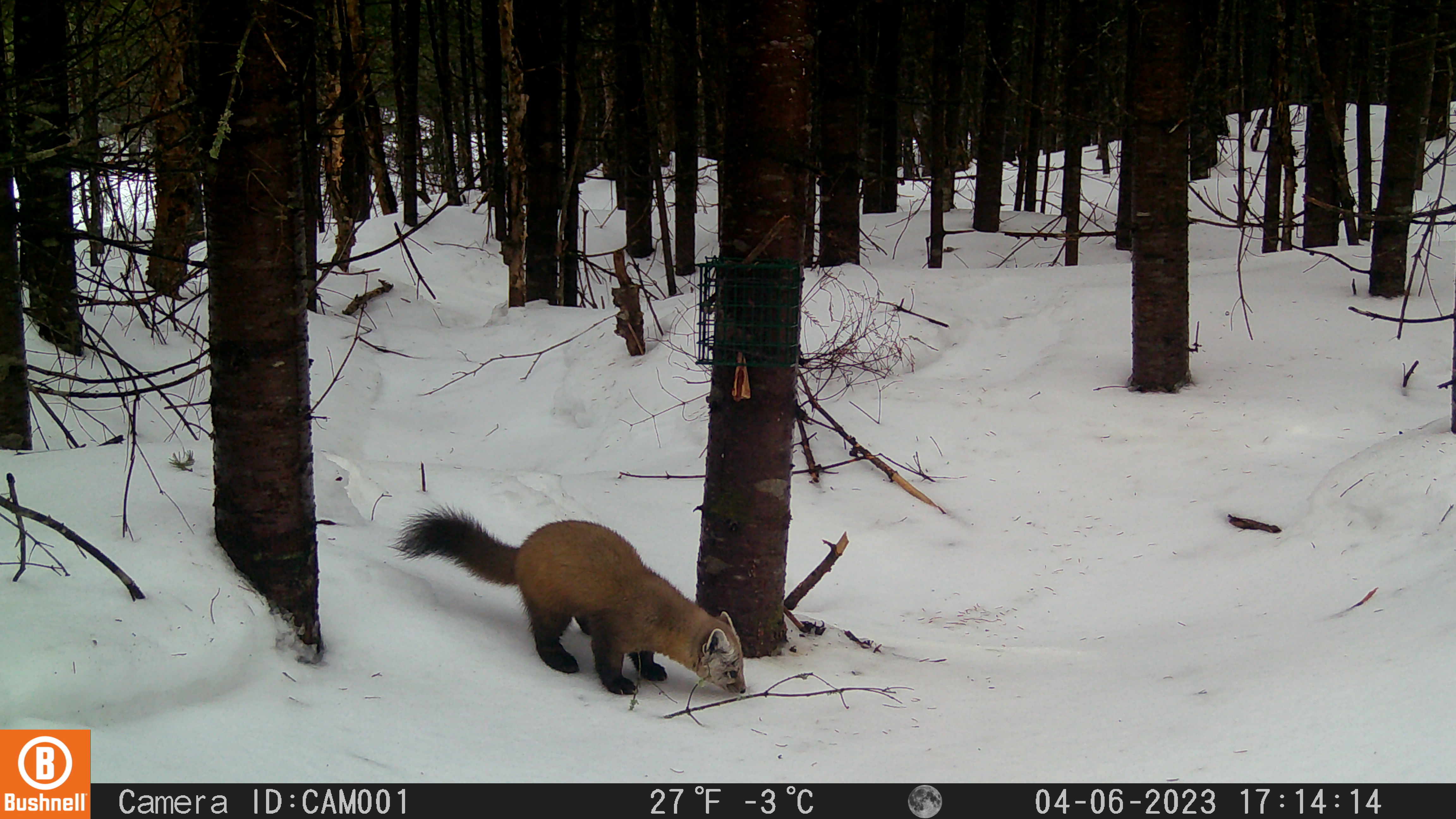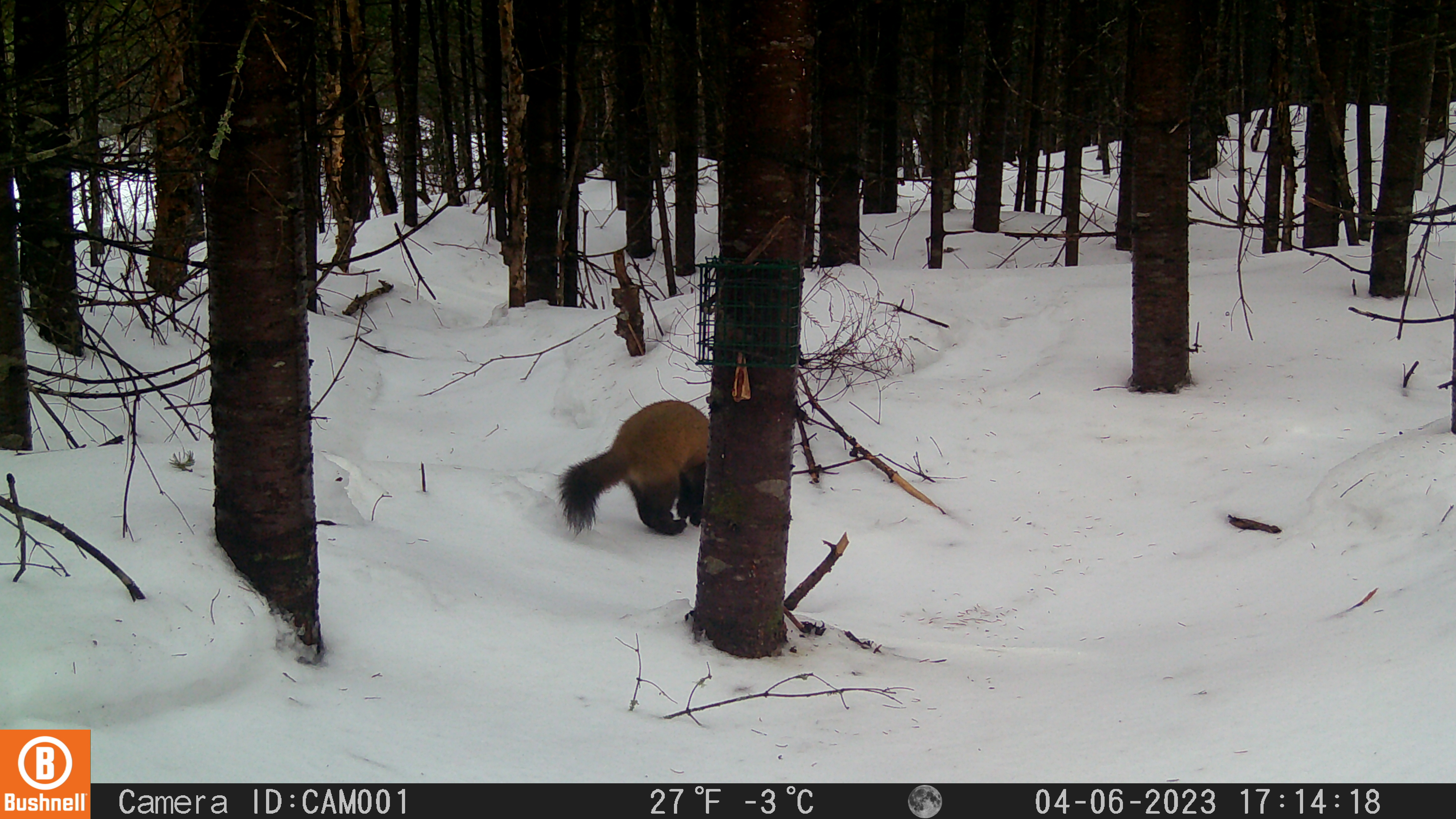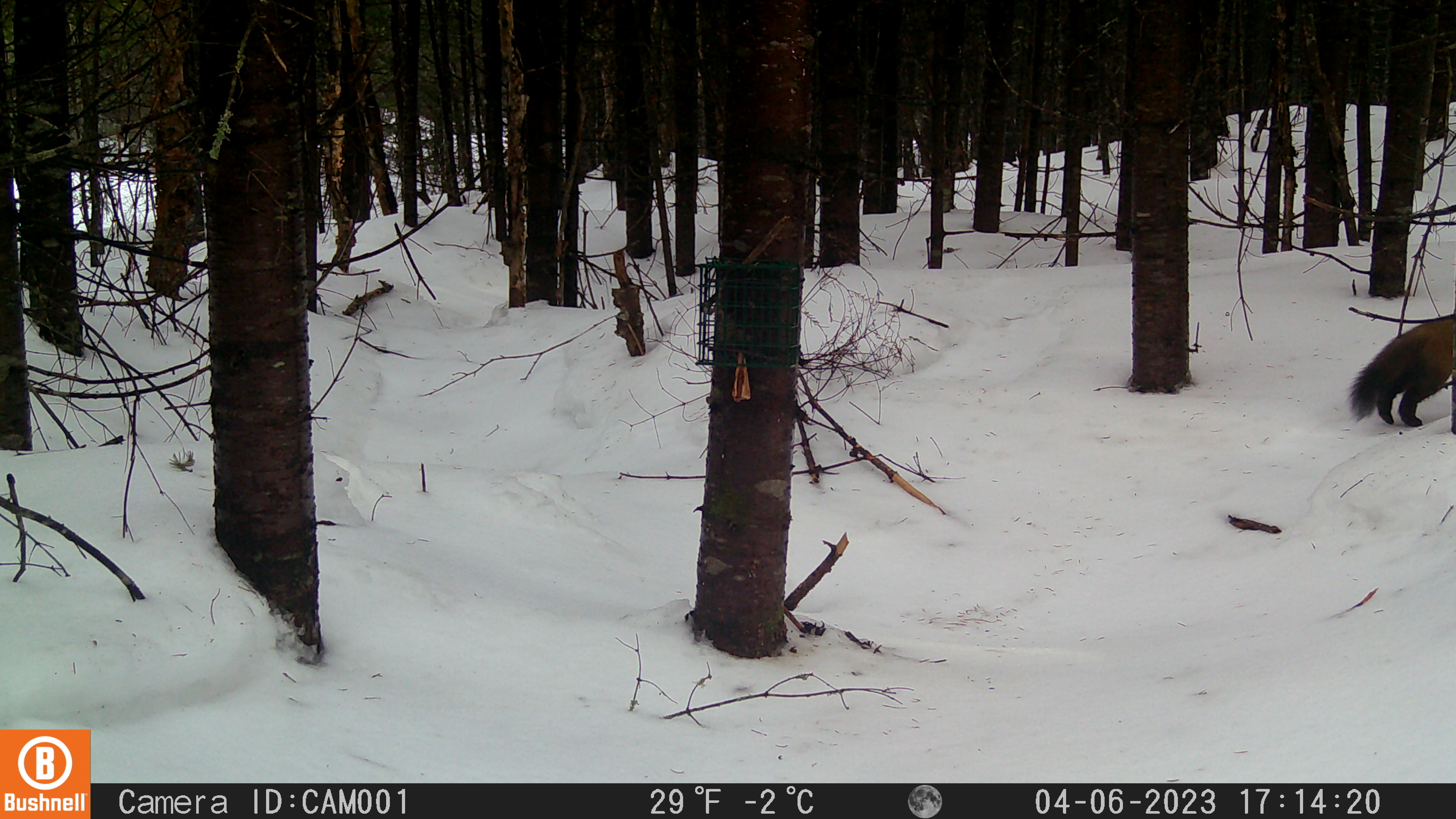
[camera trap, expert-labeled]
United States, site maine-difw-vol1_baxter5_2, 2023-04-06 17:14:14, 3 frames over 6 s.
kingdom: Animalia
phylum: Chordata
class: Mammalia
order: Carnivora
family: Mustelidae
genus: Martes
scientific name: Martes americana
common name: american marten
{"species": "american marten (Martes americana)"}